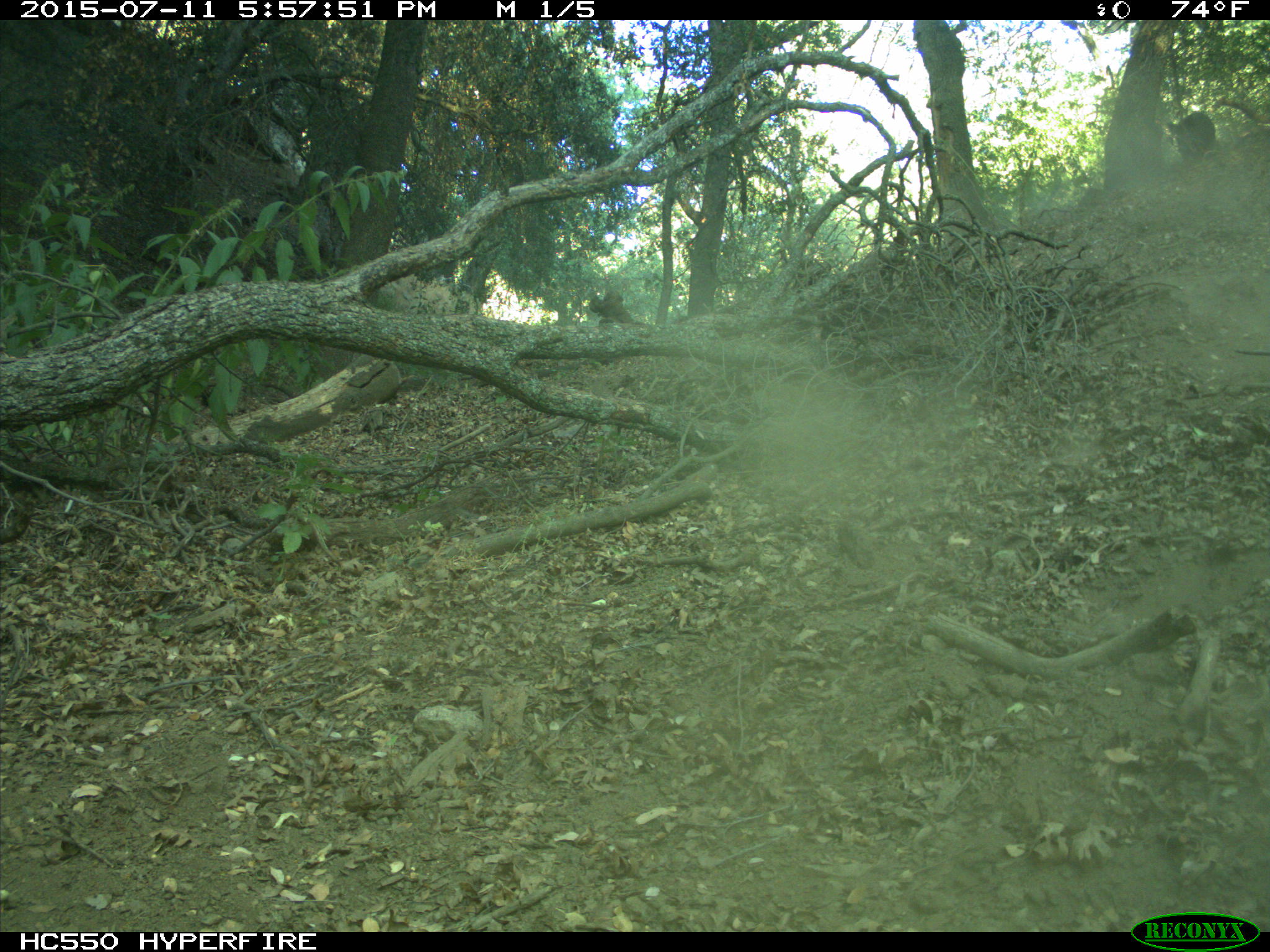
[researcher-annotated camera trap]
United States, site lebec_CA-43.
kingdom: Animalia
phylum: Chordata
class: Mammalia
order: Artiodactyla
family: Suidae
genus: Sus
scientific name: Sus scrofa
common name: wild boar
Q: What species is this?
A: Sus scrofa (wild boar).